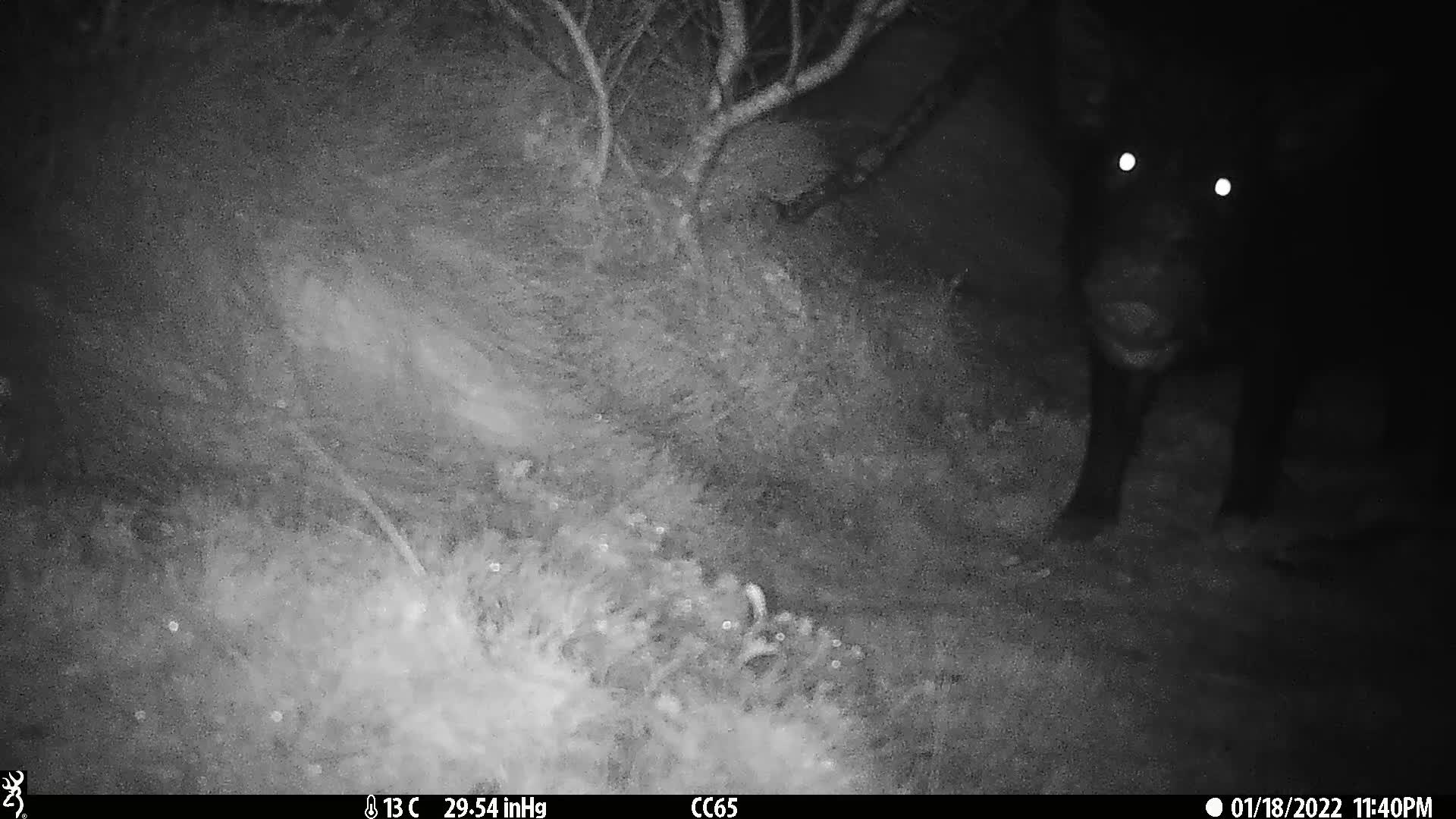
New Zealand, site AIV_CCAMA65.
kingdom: Animalia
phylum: Chordata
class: Mammalia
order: Artiodactyla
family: Suidae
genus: Sus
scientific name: Sus scrofa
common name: pig